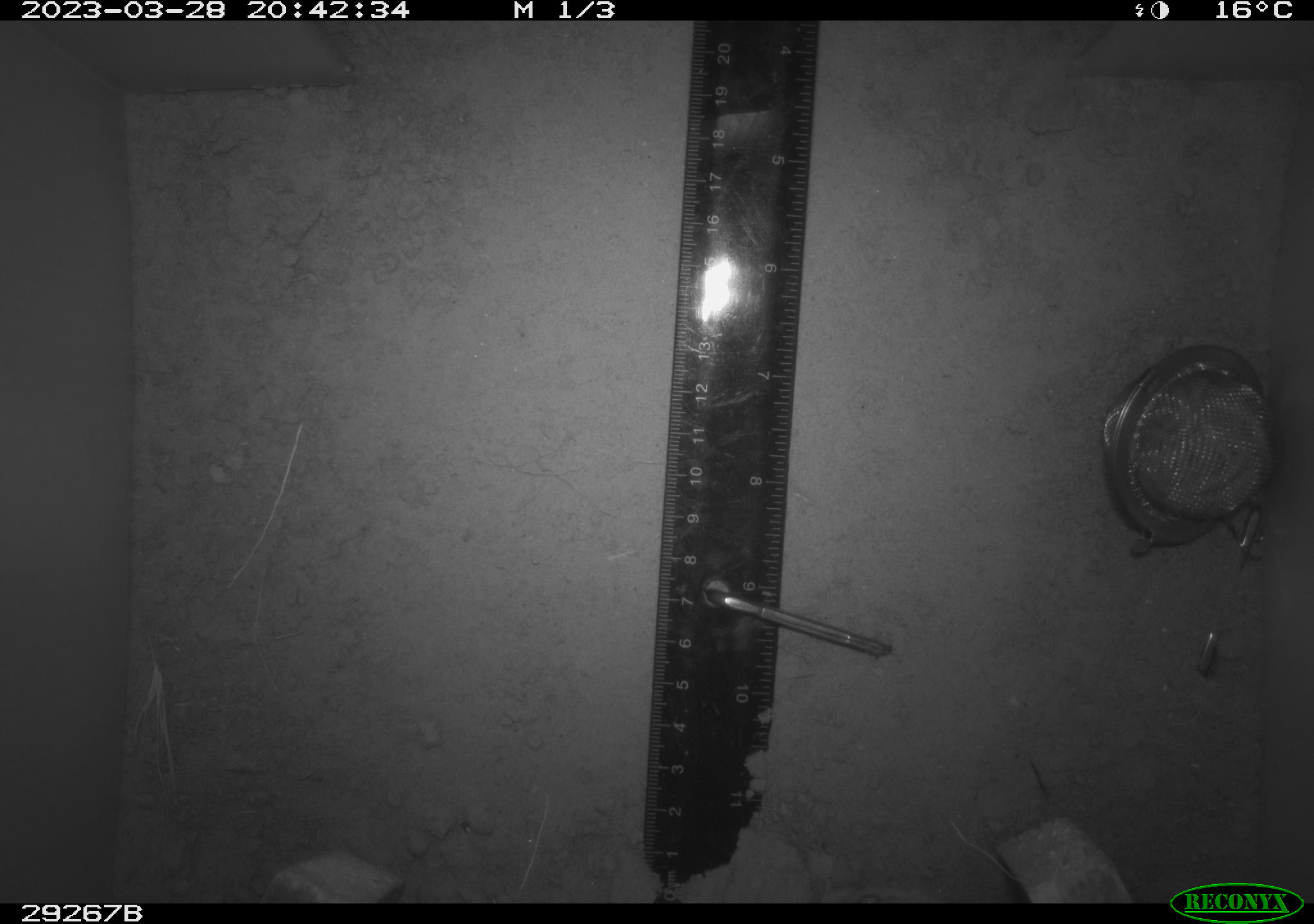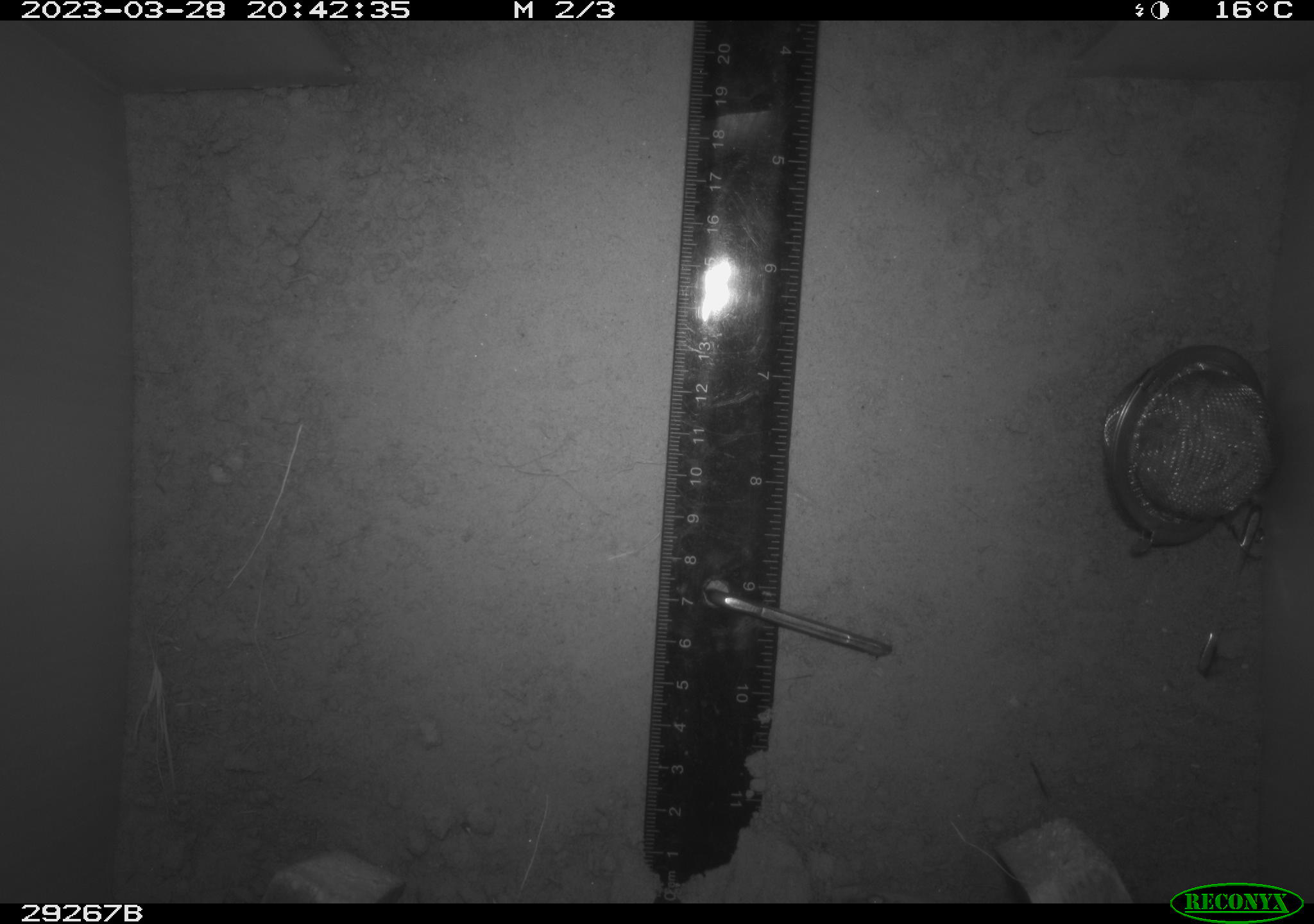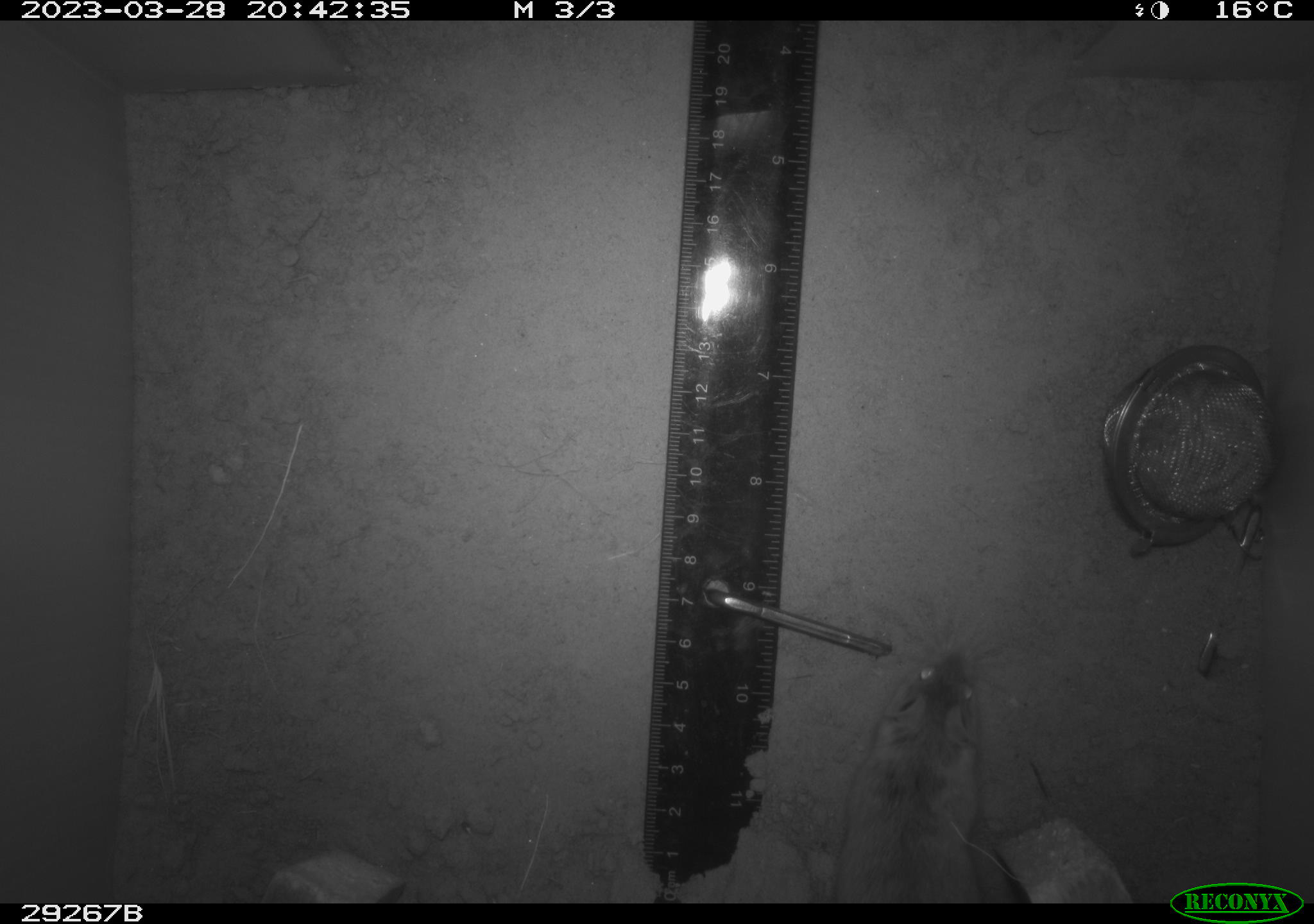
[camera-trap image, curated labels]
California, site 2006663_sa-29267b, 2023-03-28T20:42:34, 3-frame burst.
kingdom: Animalia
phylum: Chordata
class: Mammalia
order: Rodentia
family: Cricetidae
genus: Peromyscus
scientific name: Peromyscus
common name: deer mice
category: peromyscus species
Peromyscus species (deer mice) (Peromyscus).